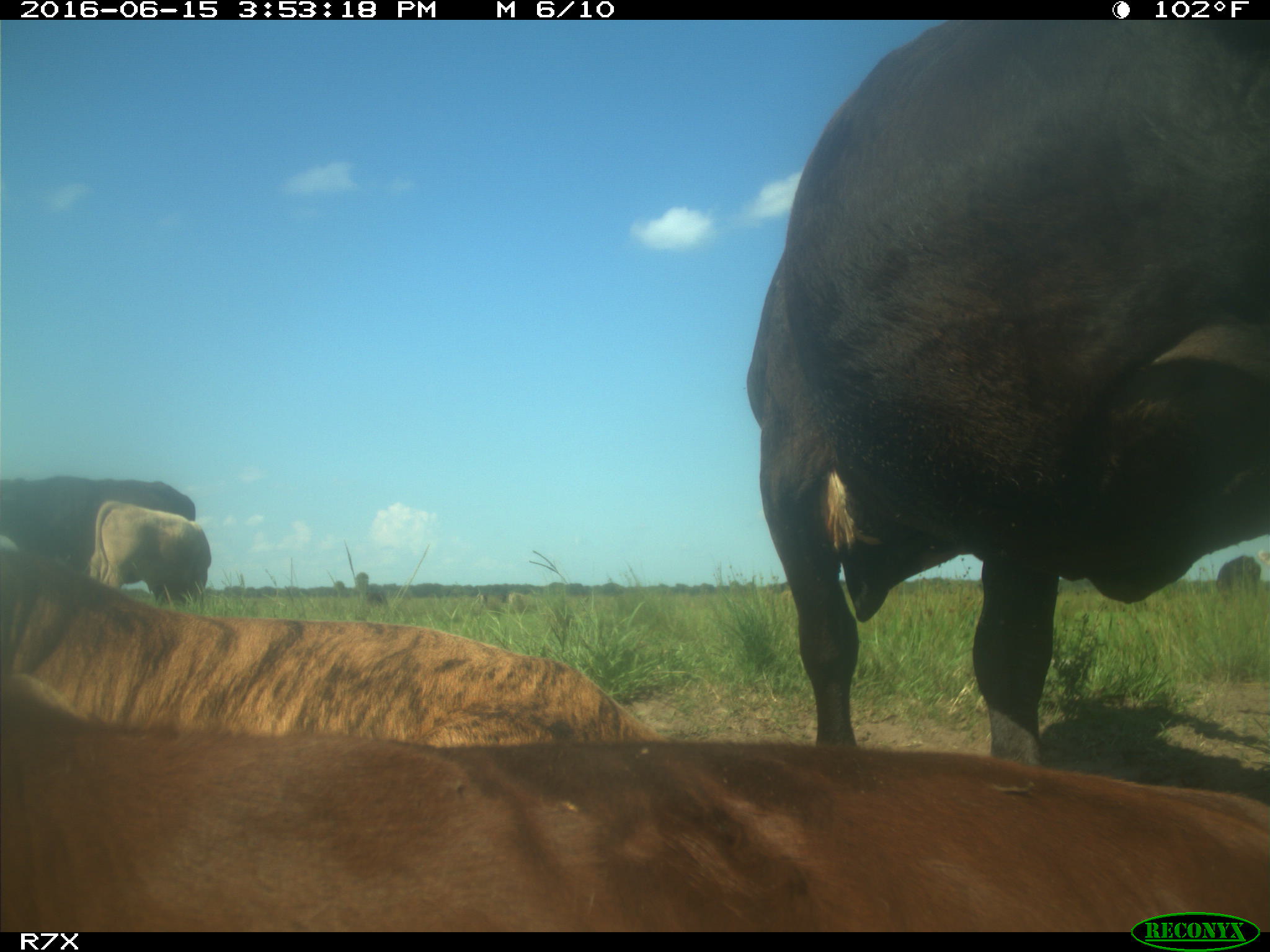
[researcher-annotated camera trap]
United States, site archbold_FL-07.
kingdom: Animalia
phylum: Chordata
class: Mammalia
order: Artiodactyla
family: Bovidae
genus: Bos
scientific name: Bos taurus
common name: domestic cow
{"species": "Bos taurus (domestic cow)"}